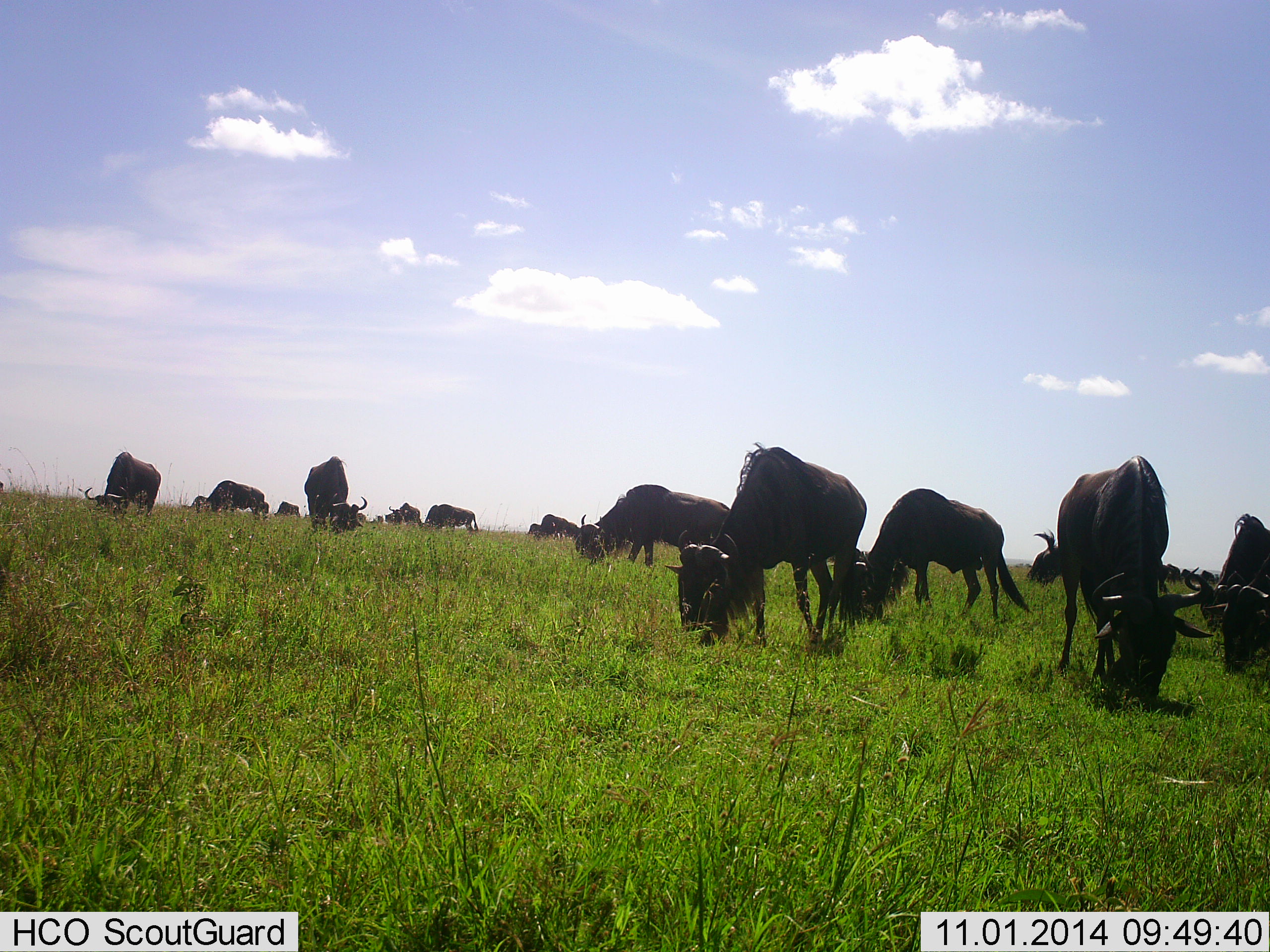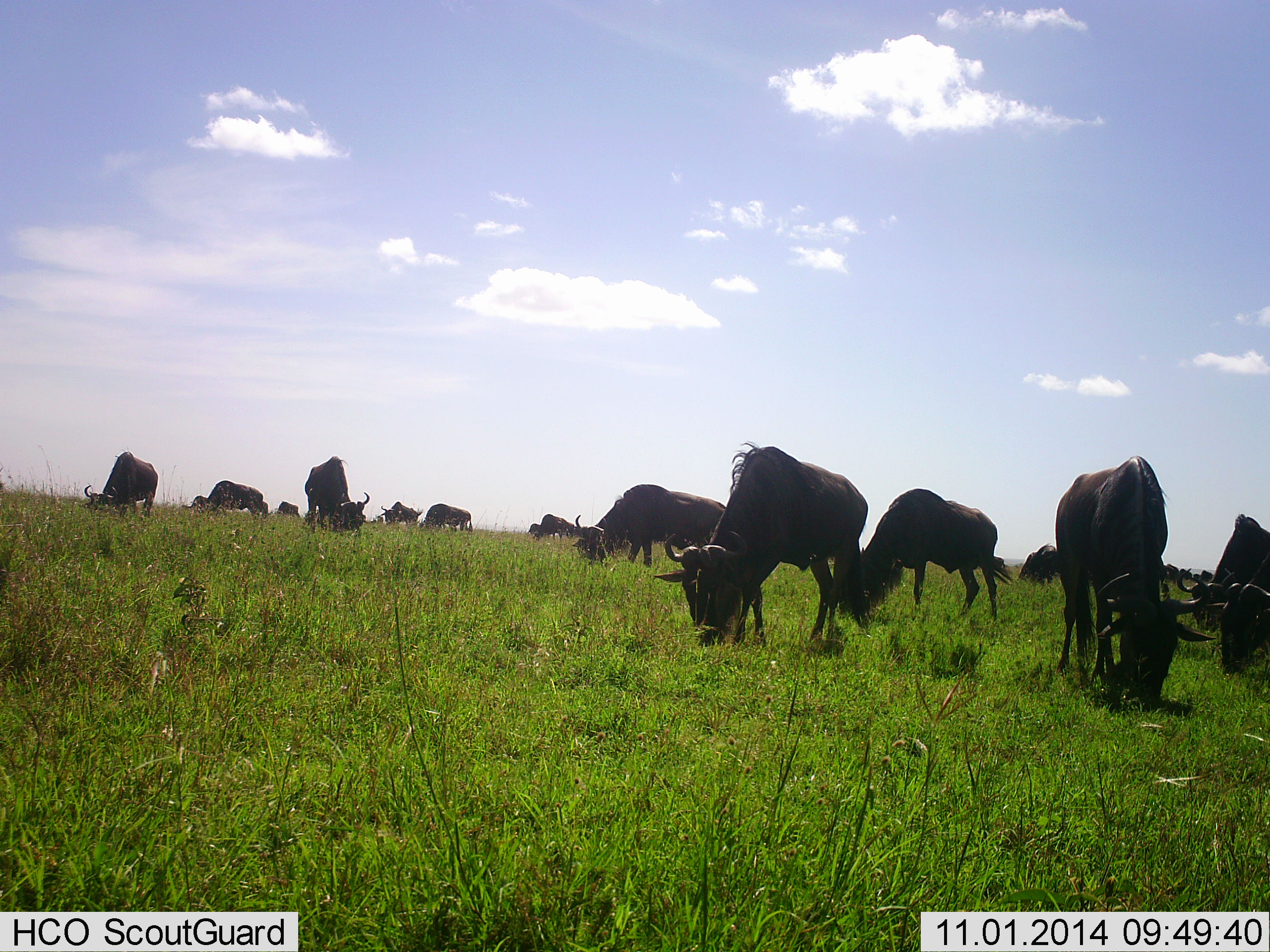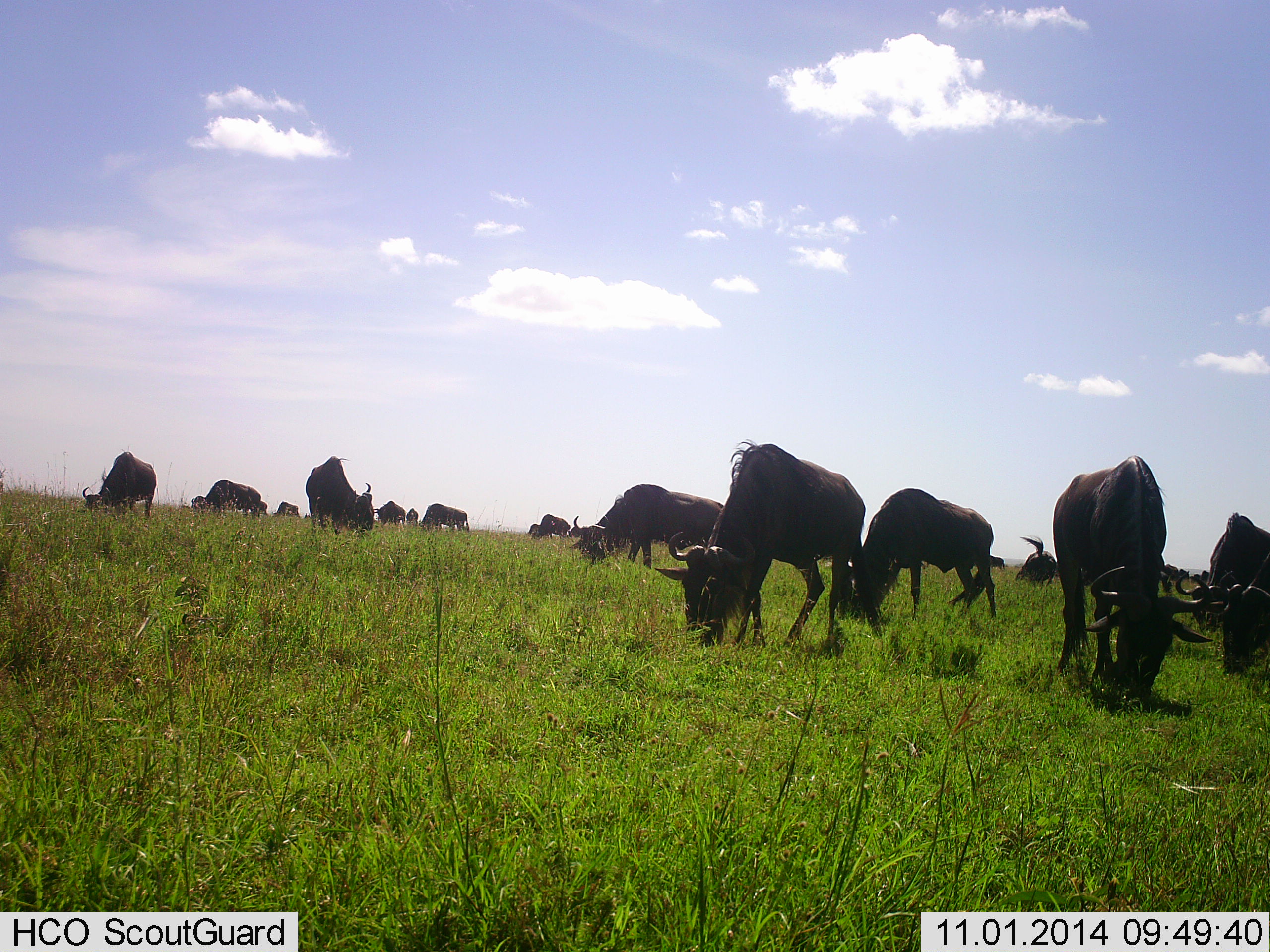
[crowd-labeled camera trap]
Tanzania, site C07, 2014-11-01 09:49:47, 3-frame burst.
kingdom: Animalia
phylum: Chordata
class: Mammalia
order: Artiodactyla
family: Bovidae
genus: Connochaetes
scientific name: Connochaetes taurinus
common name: blue wildebeest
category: wildebeest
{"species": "wildebeest (blue wildebeest) (Connochaetes taurinus)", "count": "11-50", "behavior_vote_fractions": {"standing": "30%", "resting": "0%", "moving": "10%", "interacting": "0%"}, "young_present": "0%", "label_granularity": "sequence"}